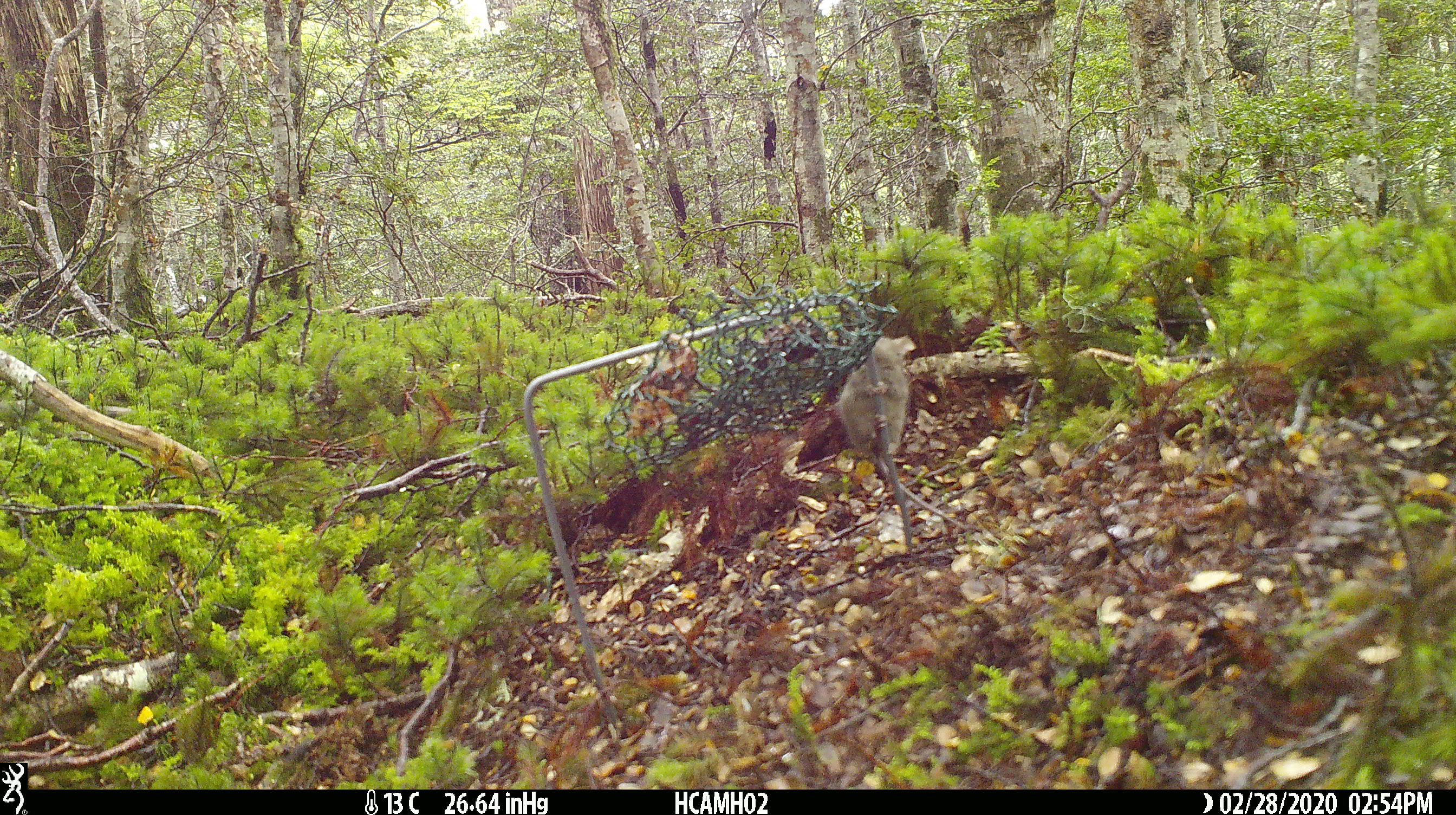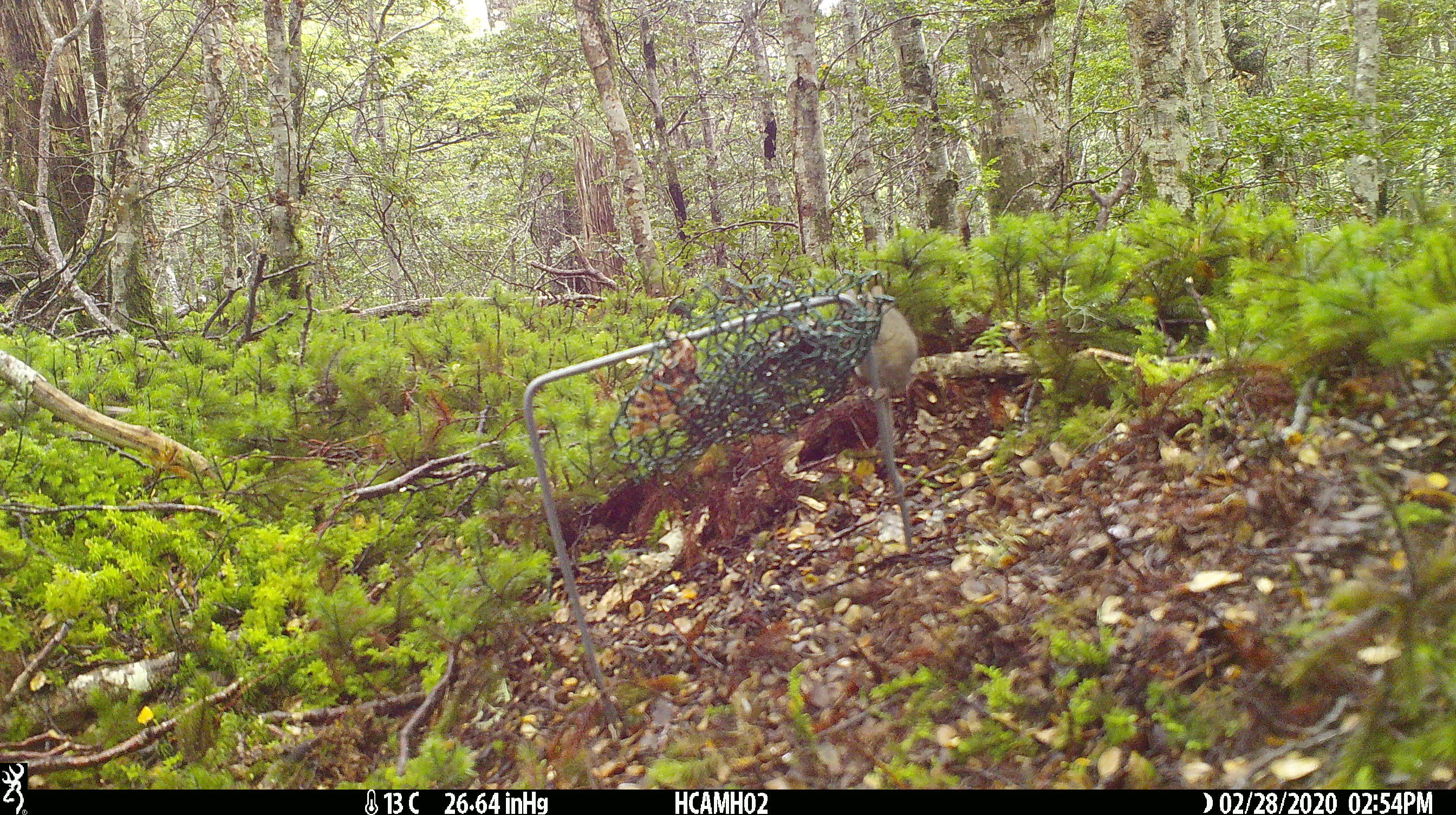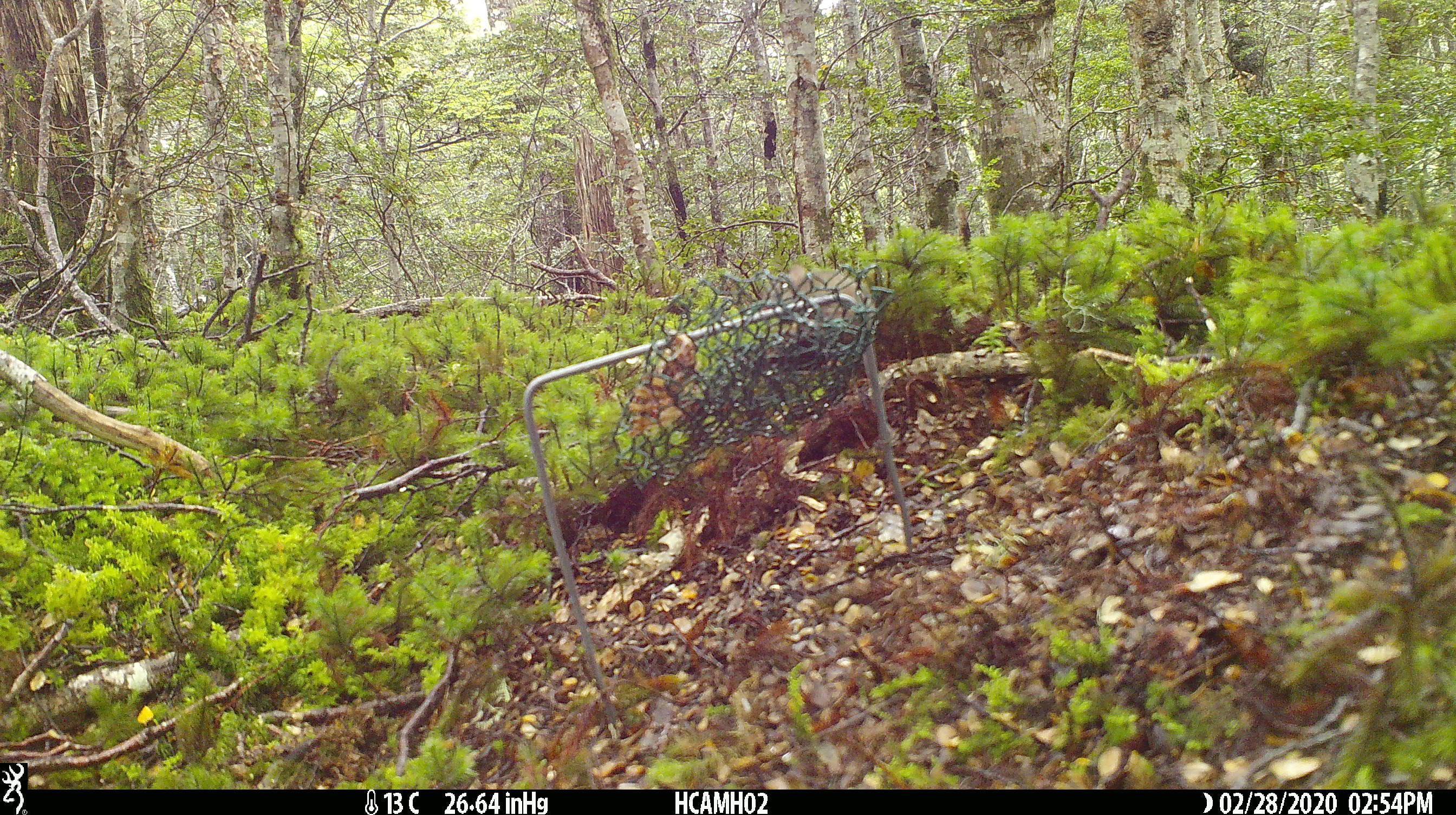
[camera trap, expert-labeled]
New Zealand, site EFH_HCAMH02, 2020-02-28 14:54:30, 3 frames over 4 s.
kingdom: Animalia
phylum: Chordata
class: Mammalia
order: Rodentia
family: Muridae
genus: Mus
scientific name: Mus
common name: mouse